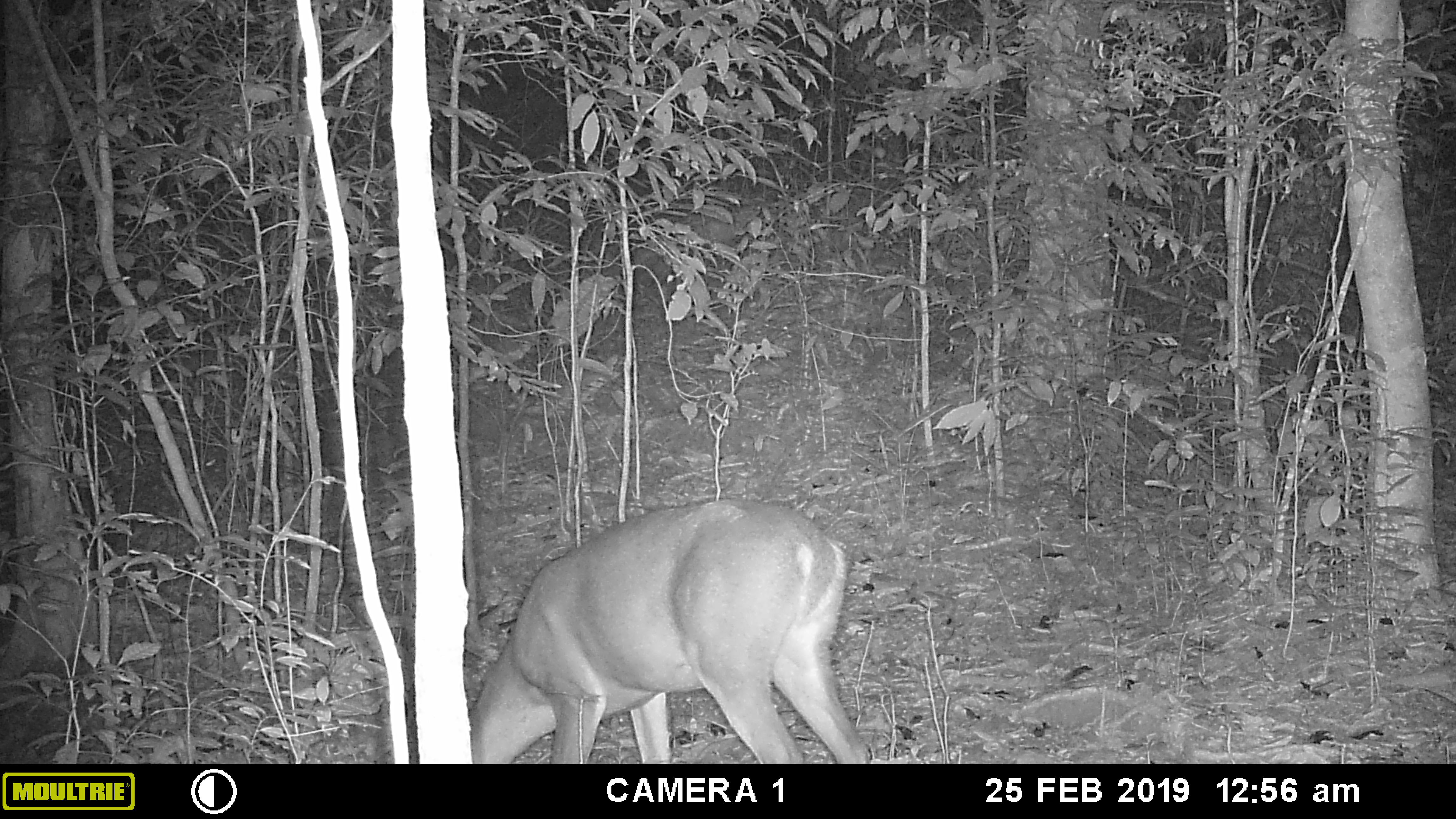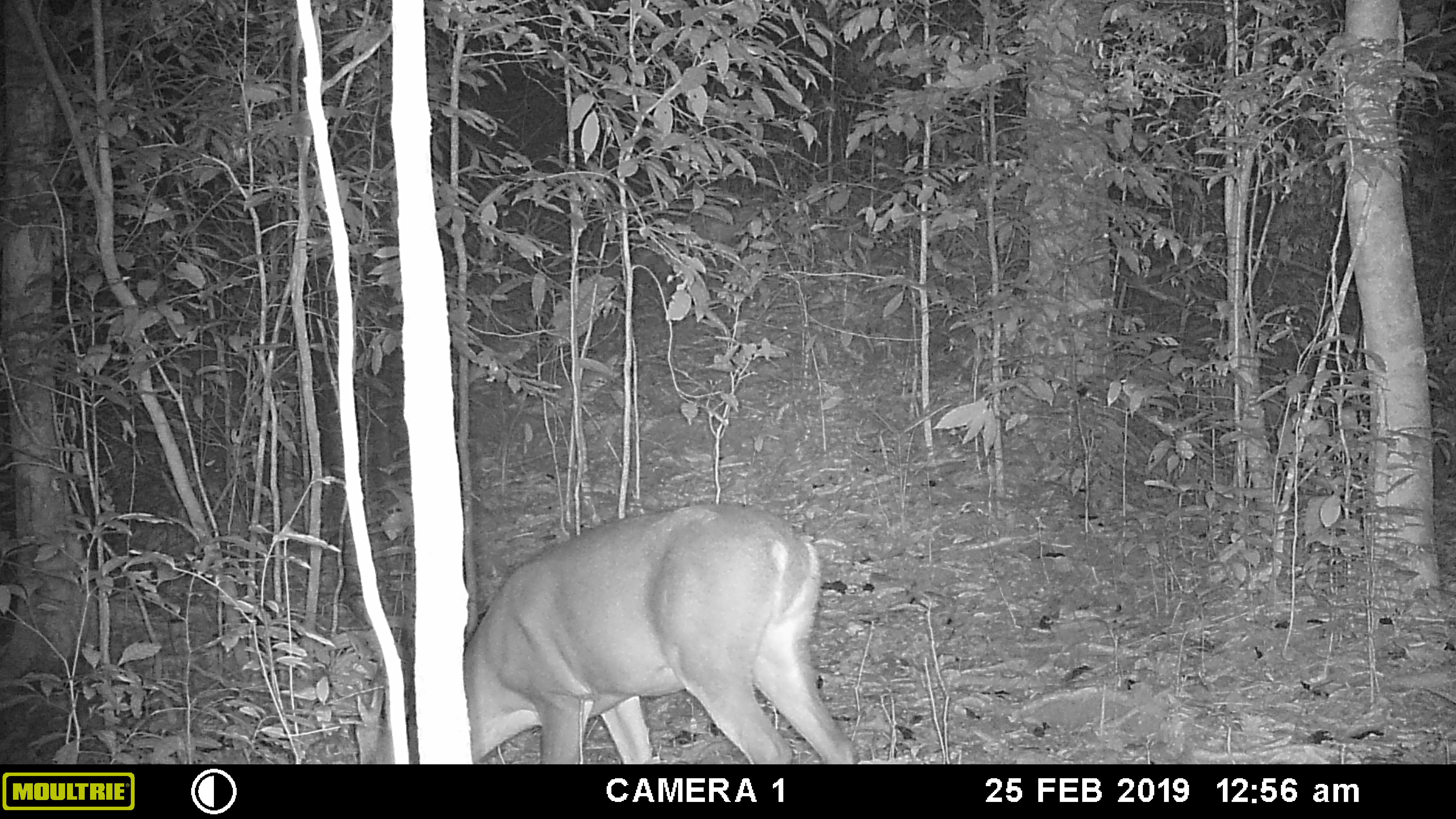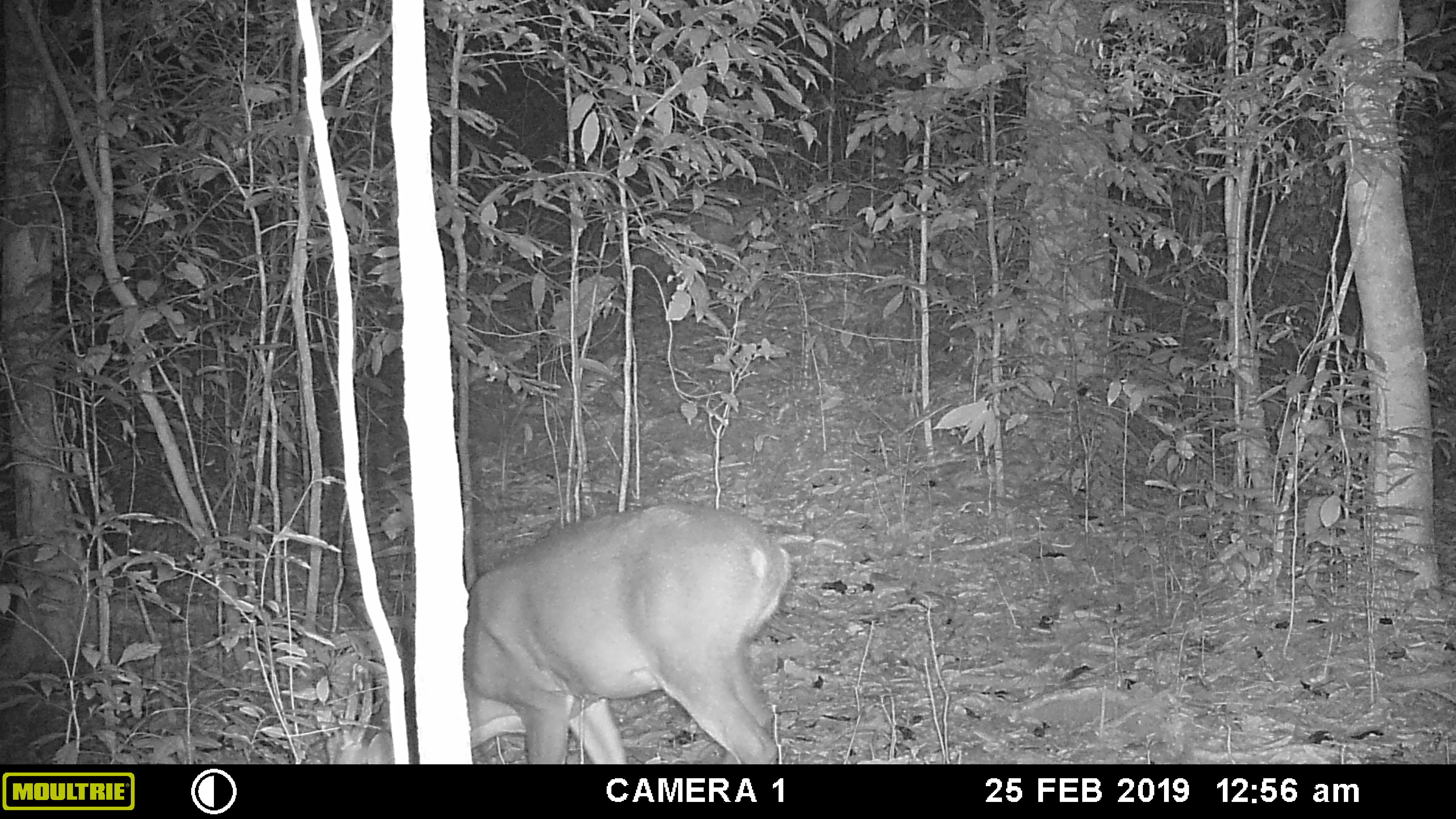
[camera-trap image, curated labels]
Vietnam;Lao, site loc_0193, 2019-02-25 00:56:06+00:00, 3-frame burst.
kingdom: Animalia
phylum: Chordata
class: Mammalia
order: Artiodactyla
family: Cervidae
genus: Muntiacus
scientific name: Muntiacus vuquangensis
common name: large-antlered muntjac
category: large antlered muntjac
Large antlered muntjac (large-antlered muntjac) (Muntiacus vuquangensis). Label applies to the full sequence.